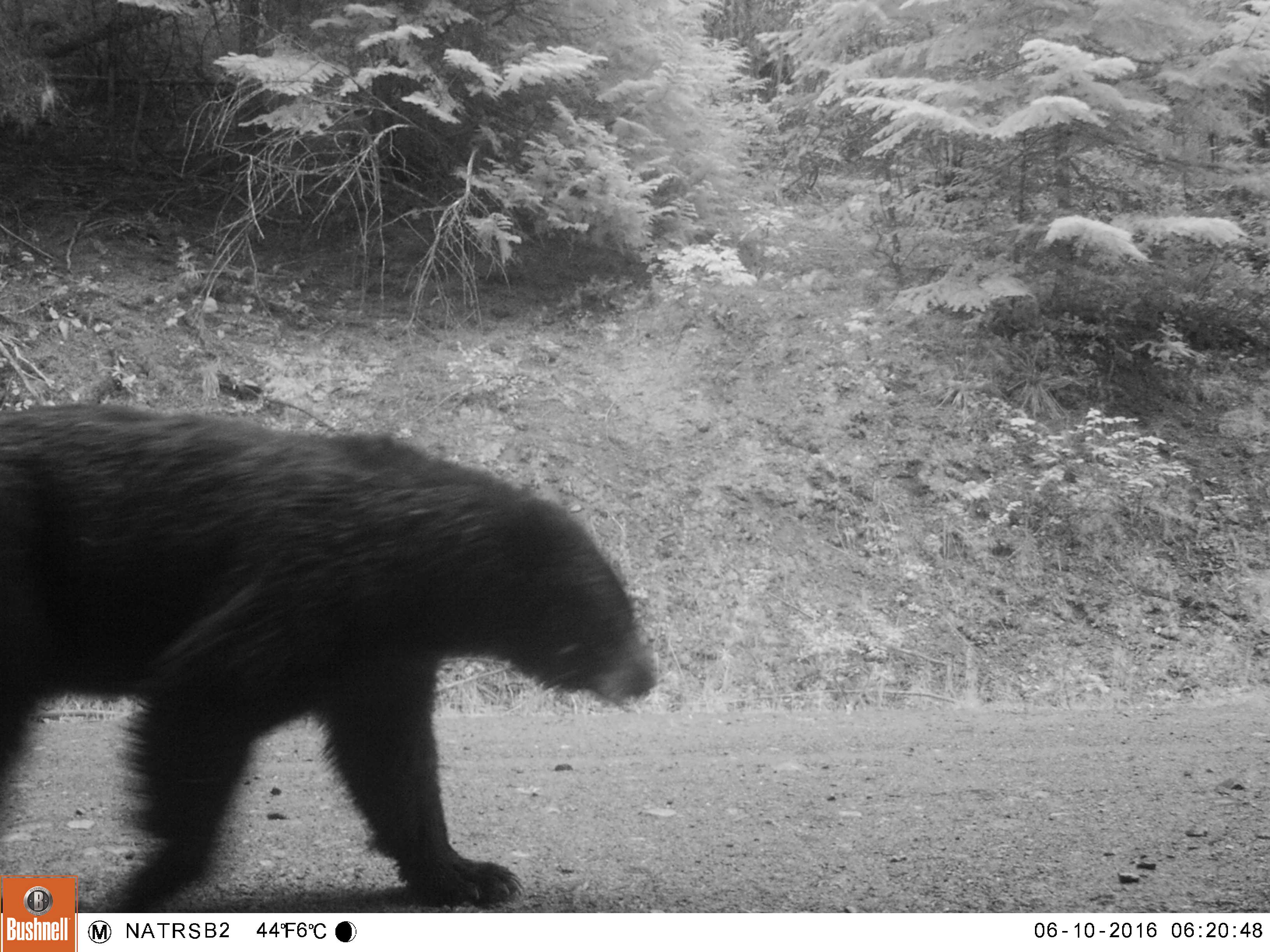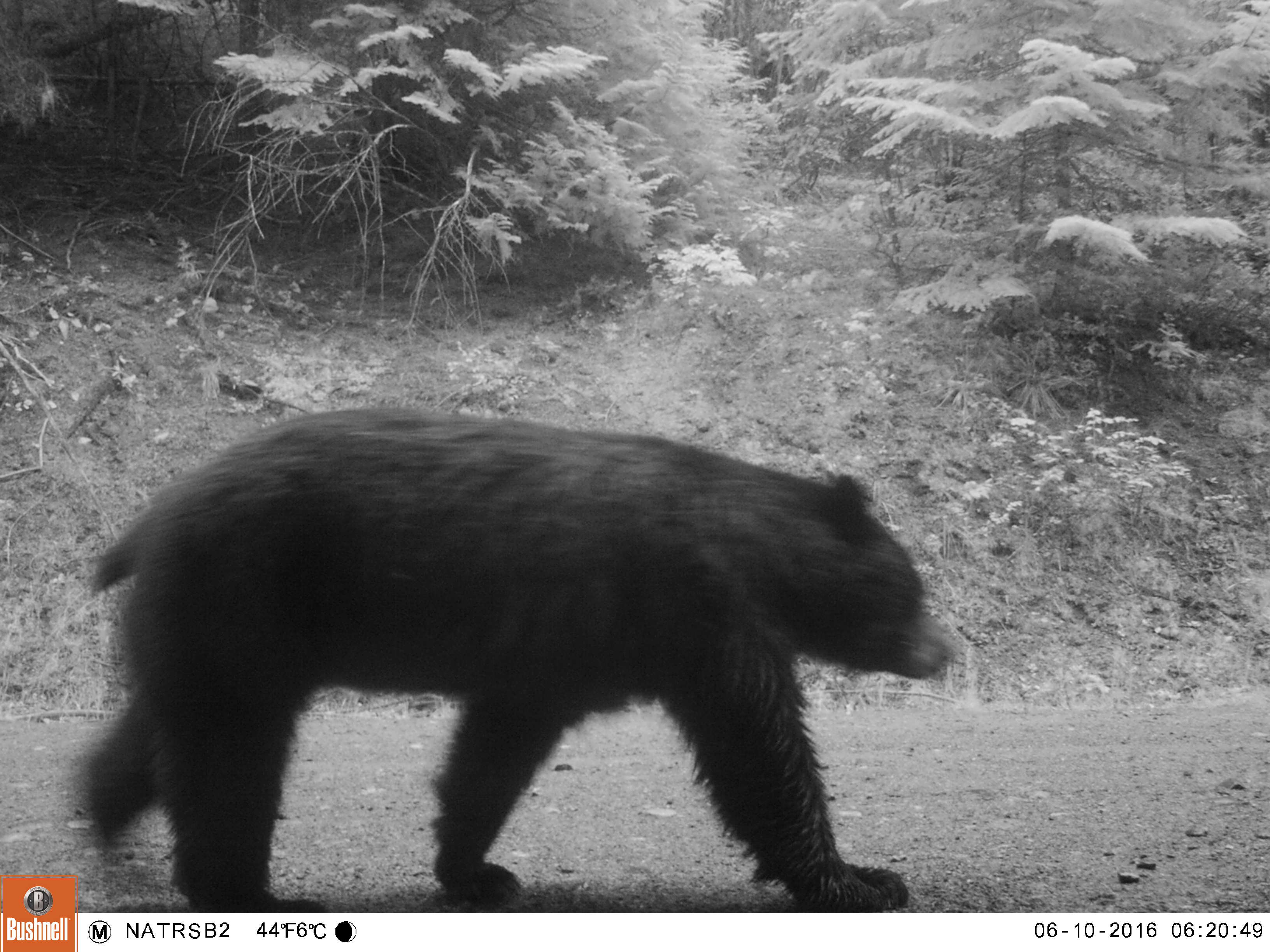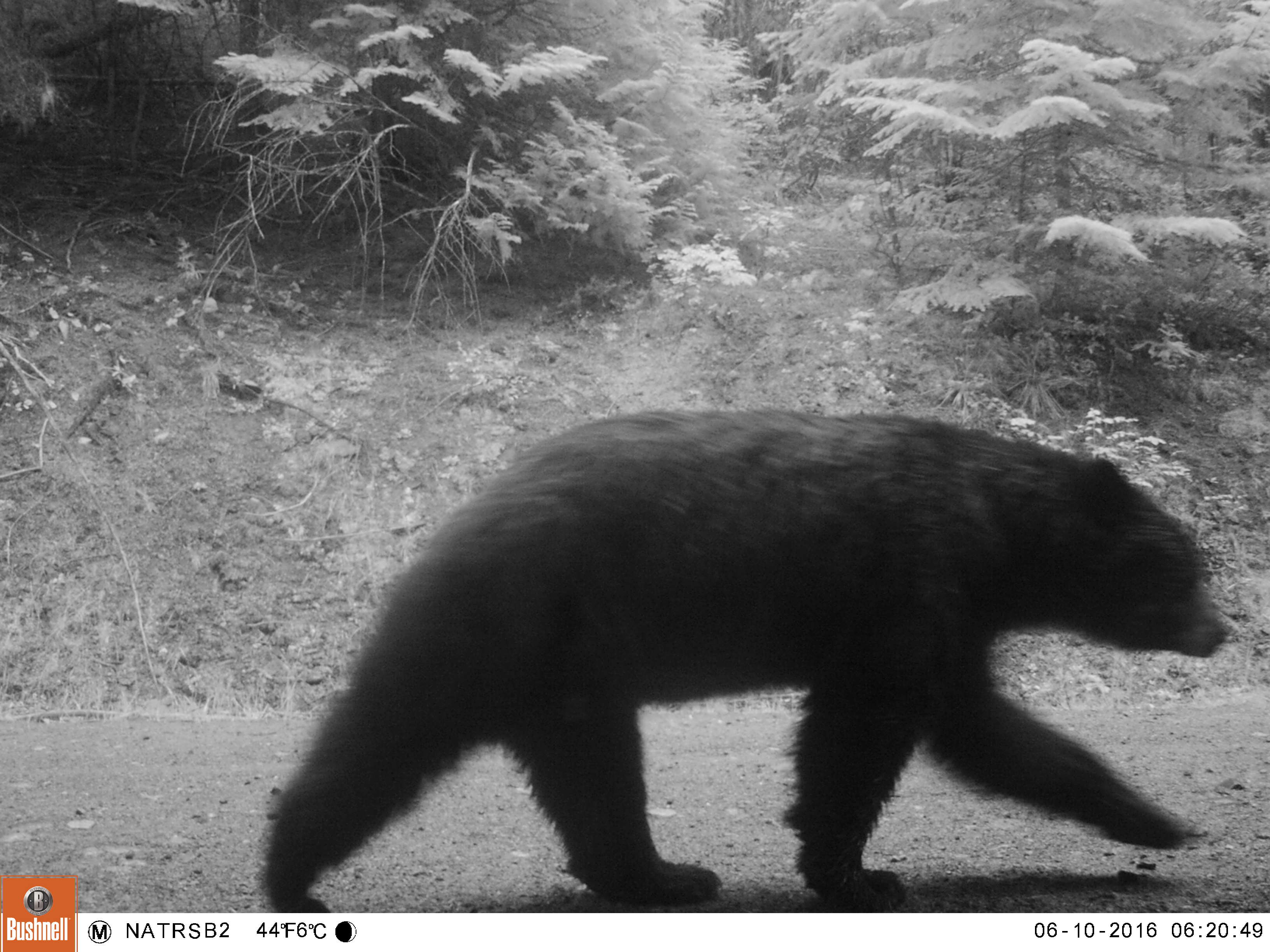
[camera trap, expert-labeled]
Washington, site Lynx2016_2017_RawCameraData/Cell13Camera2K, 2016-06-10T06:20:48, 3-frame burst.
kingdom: Animalia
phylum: Chordata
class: Mammalia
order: Carnivora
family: Ursidae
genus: Ursus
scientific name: Ursus americanus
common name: american black bear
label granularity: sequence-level